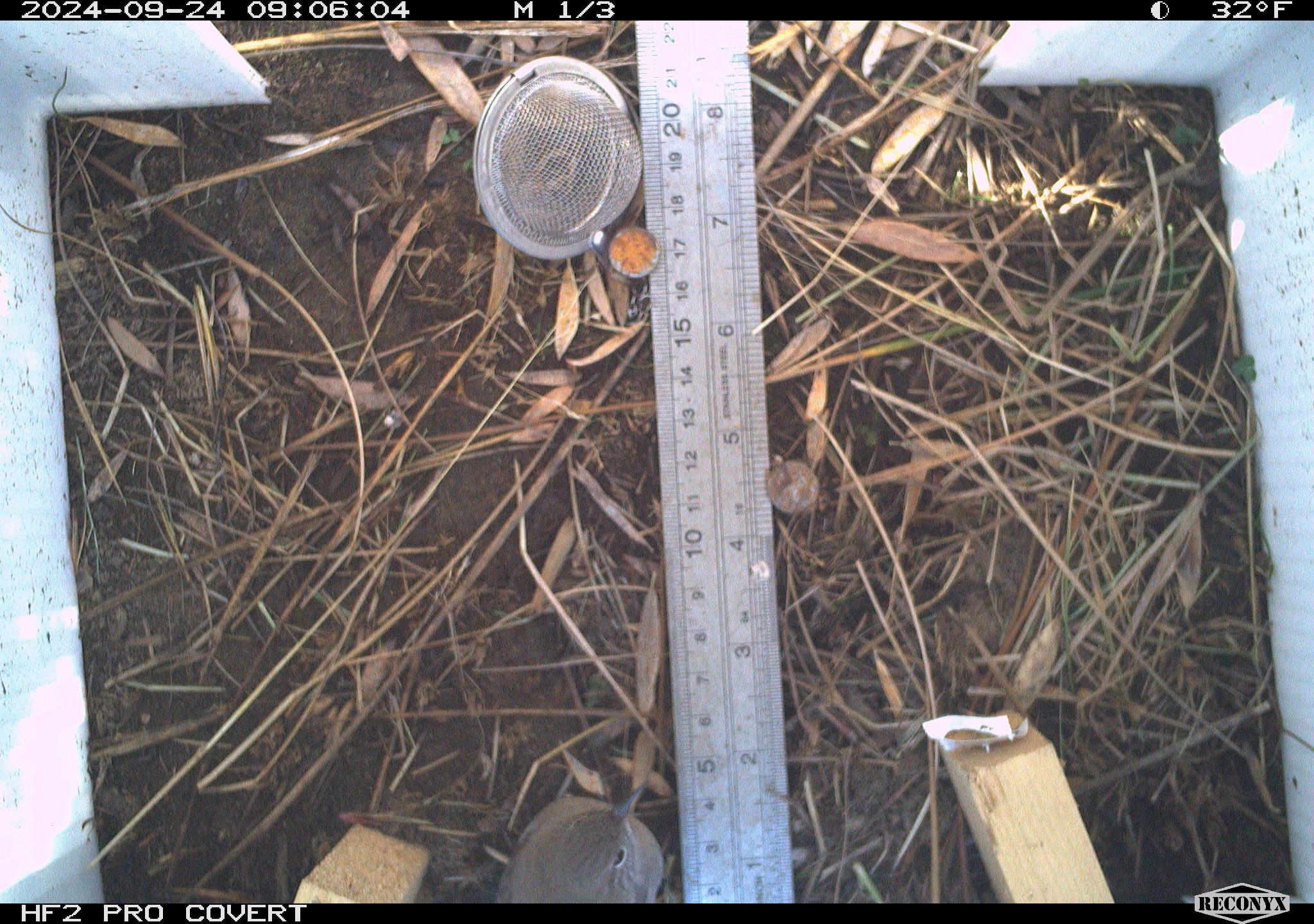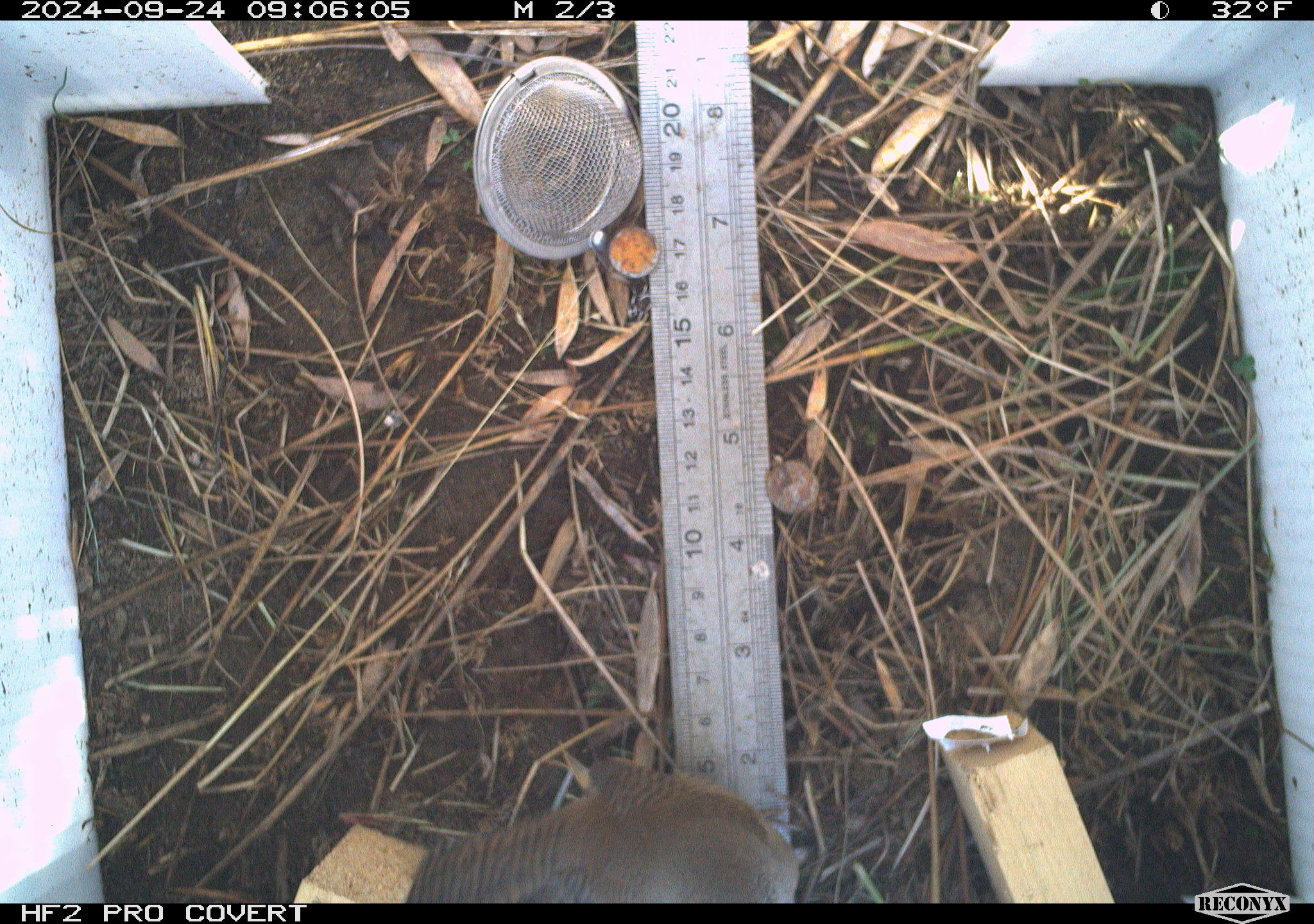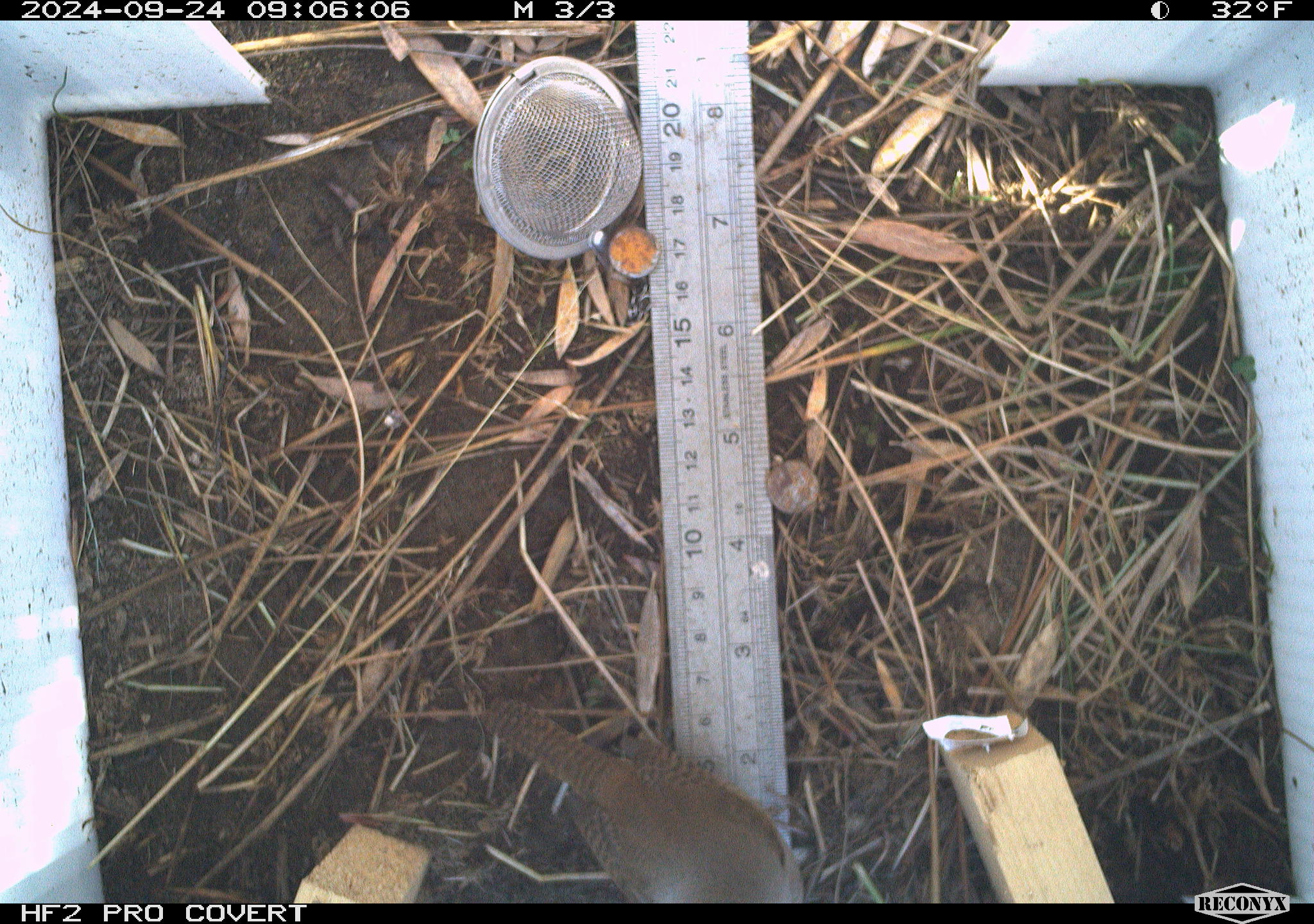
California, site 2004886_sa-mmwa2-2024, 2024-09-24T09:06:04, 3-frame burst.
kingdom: Animalia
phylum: Chordata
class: Aves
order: Passeriformes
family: Troglodytidae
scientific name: Troglodytidae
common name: wren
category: troglodytidae family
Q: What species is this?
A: Troglodytidae family (wren) (Troglodytidae).